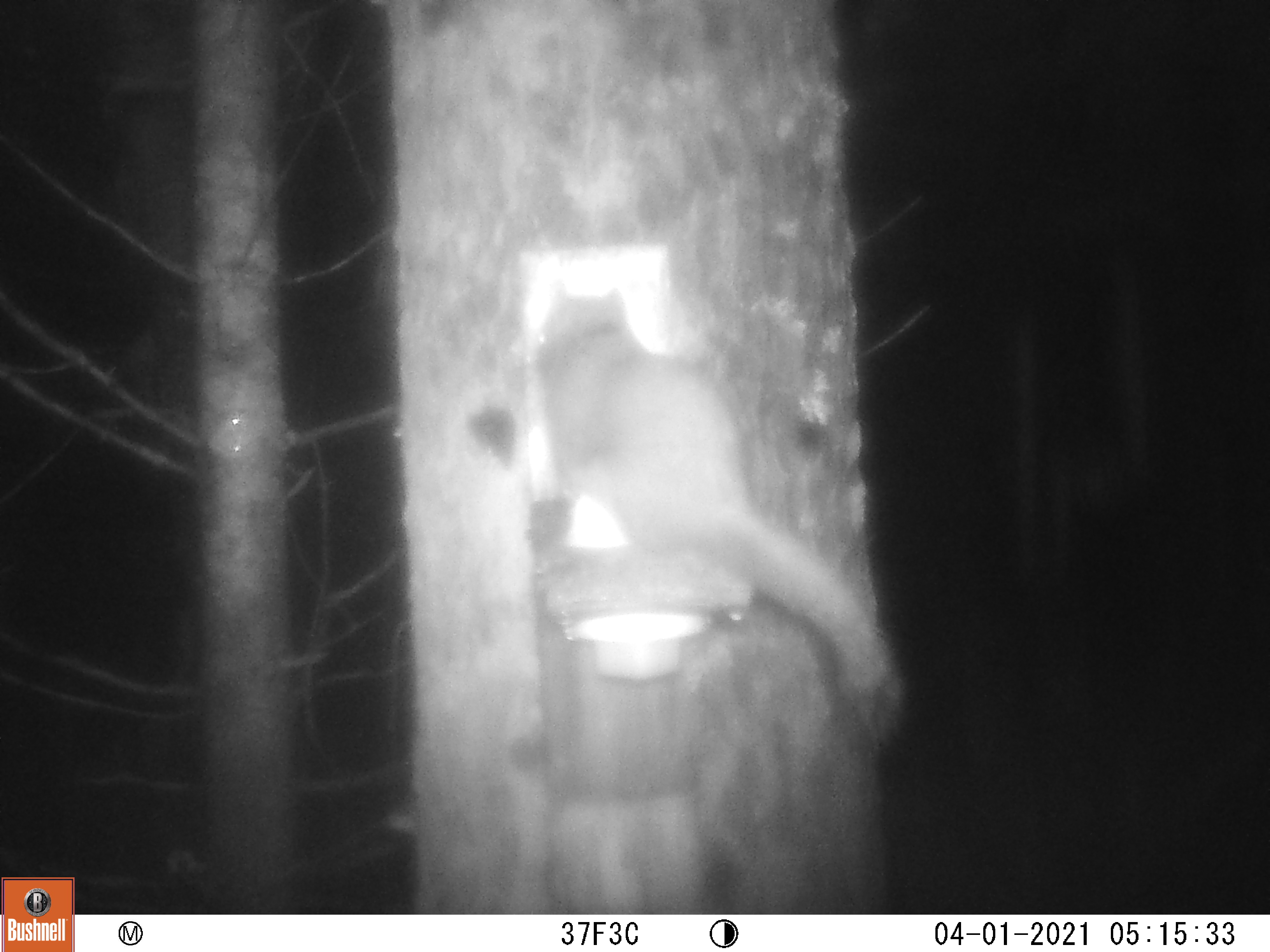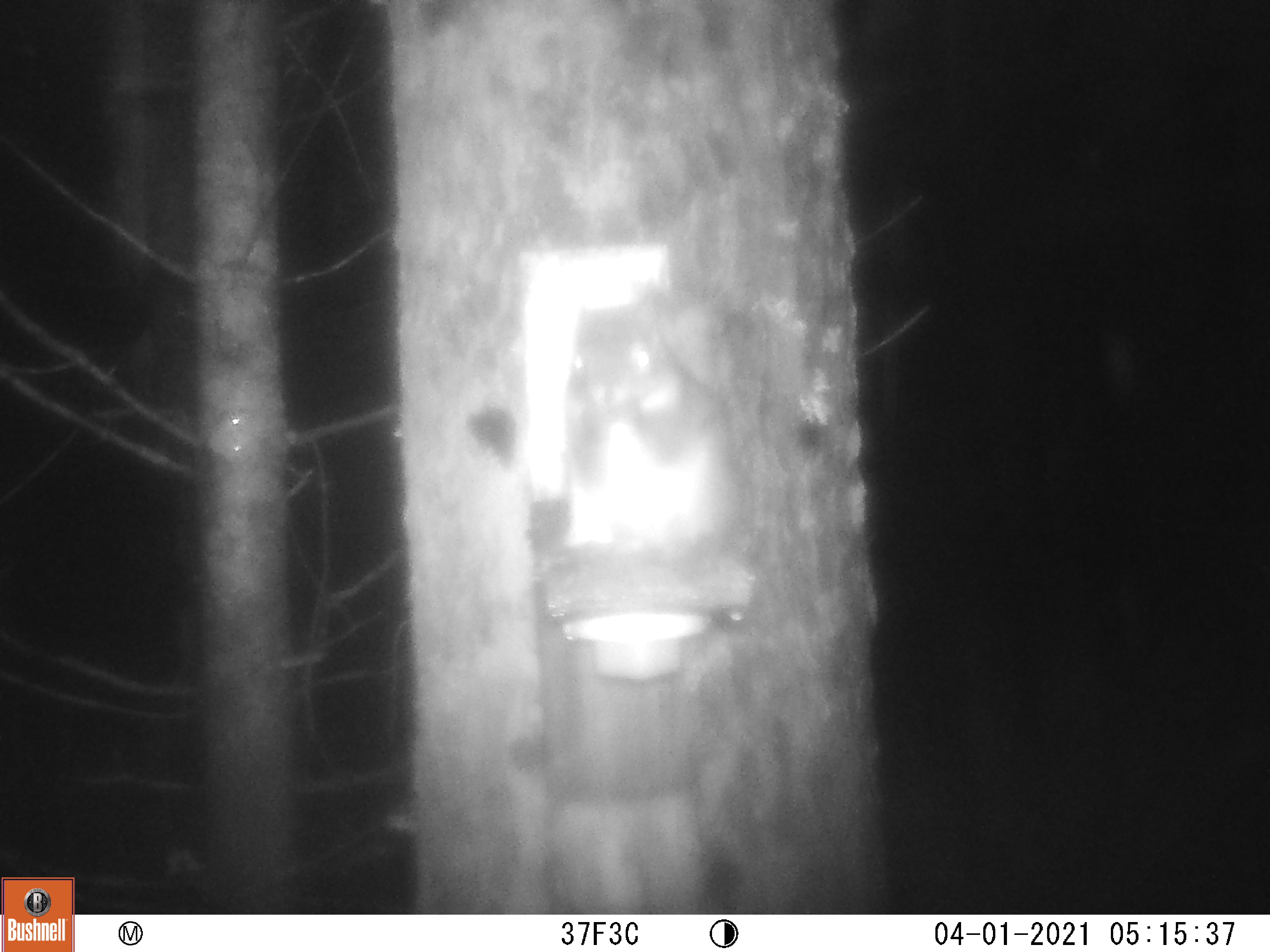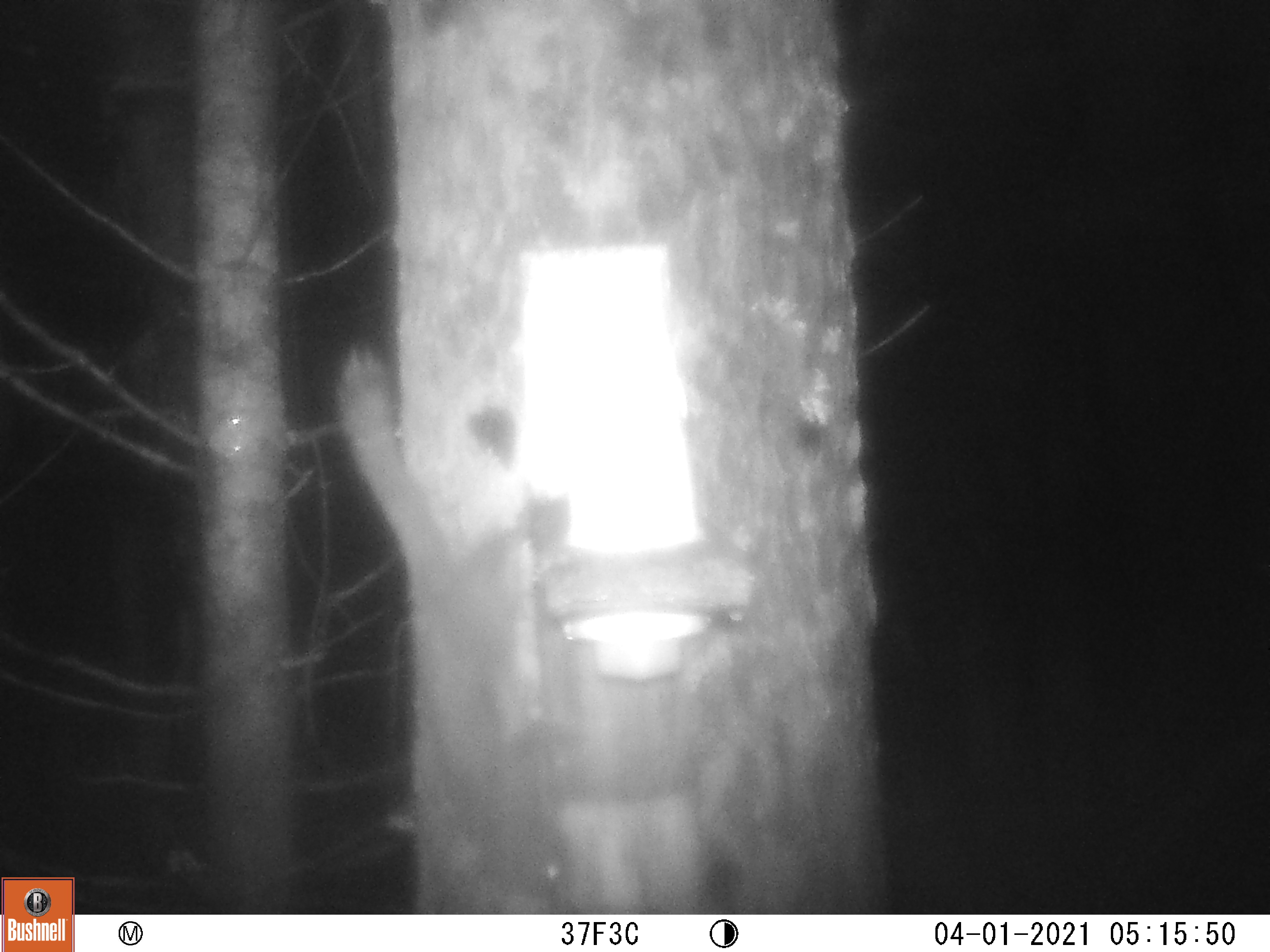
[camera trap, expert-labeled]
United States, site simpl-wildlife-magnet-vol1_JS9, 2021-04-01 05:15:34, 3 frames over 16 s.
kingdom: Animalia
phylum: Chordata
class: Mammalia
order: Rodentia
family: Sciuridae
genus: Tamiasciurus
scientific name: Tamiasciurus hudsonicus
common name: red squirrel